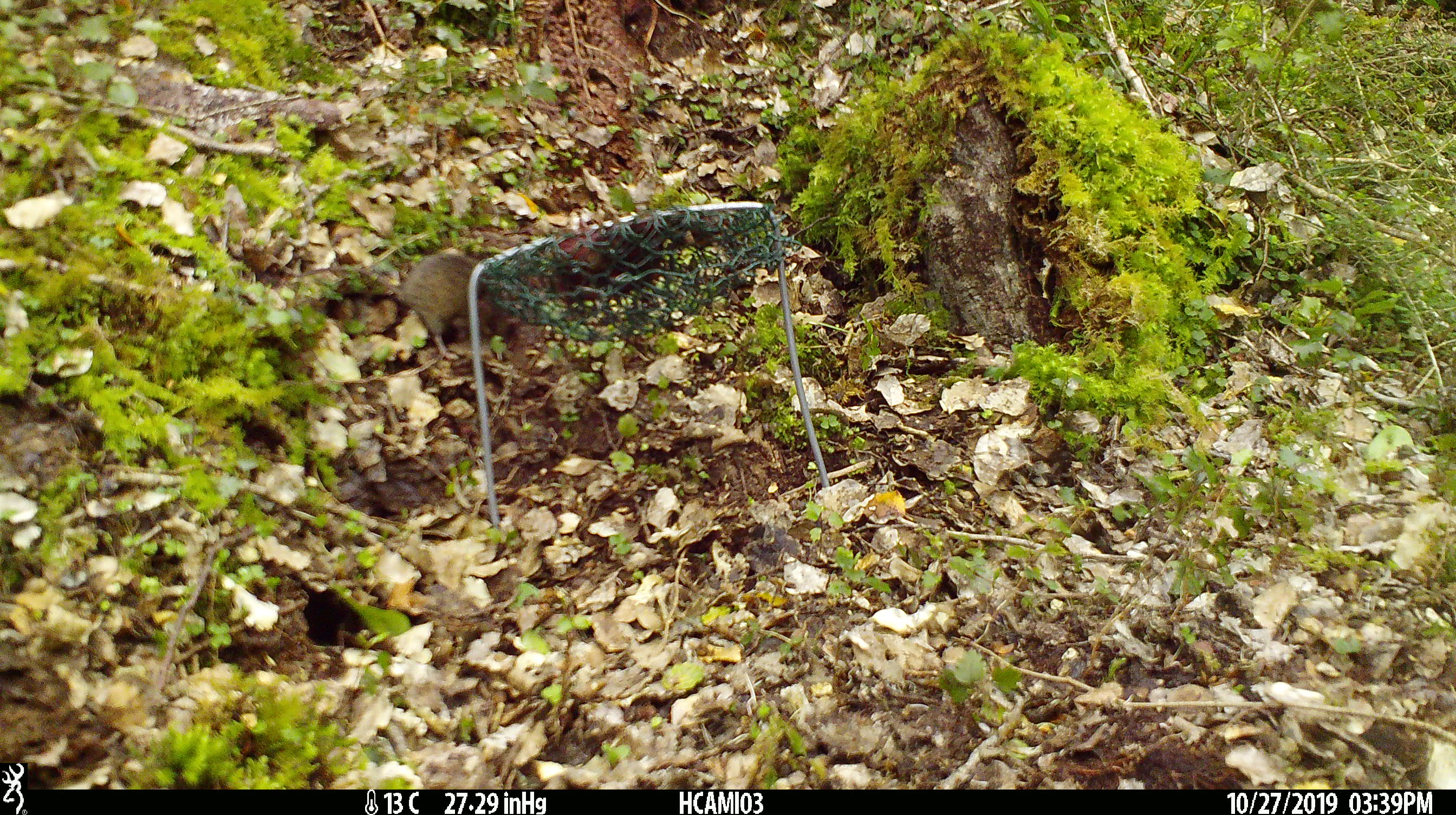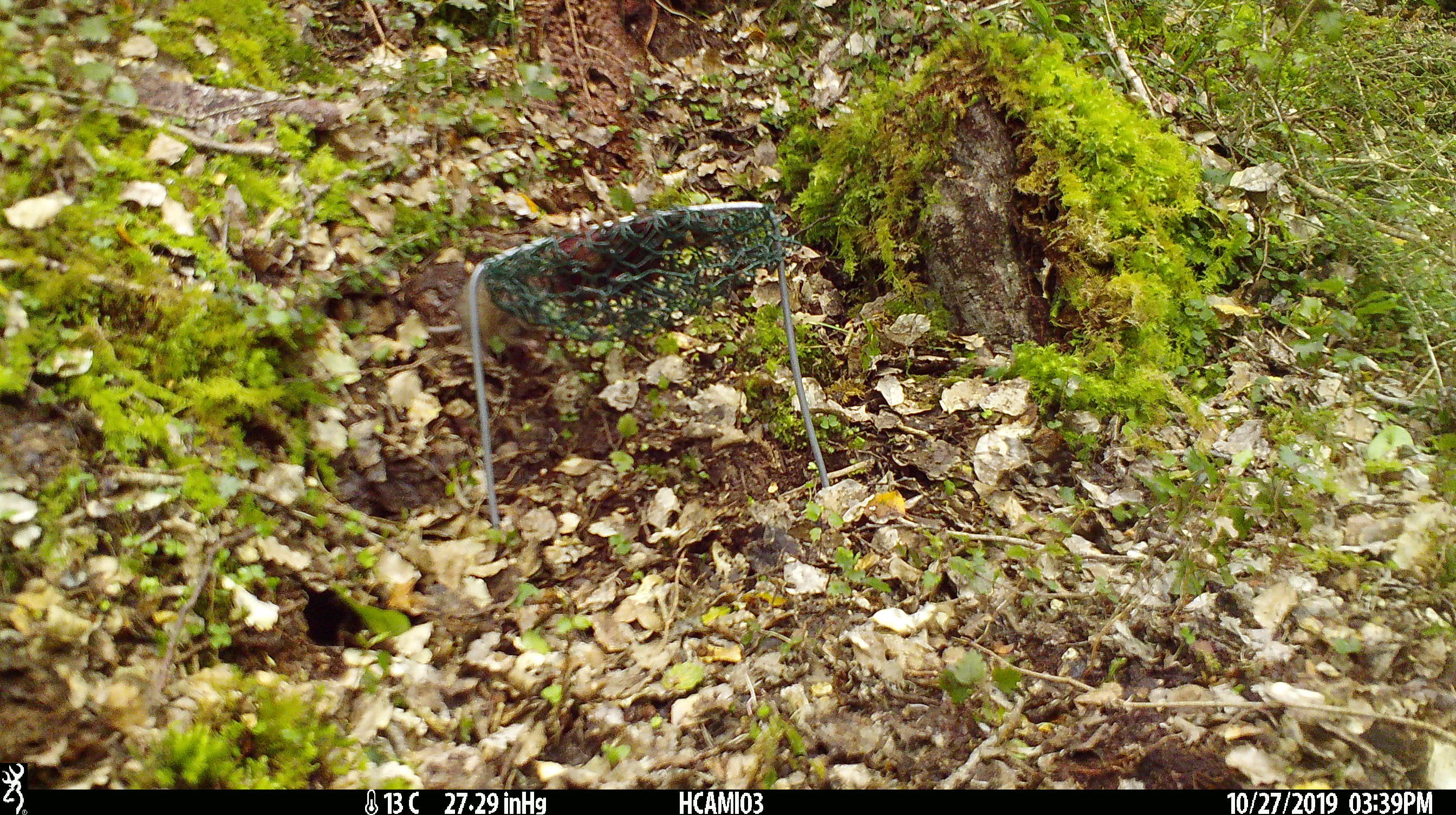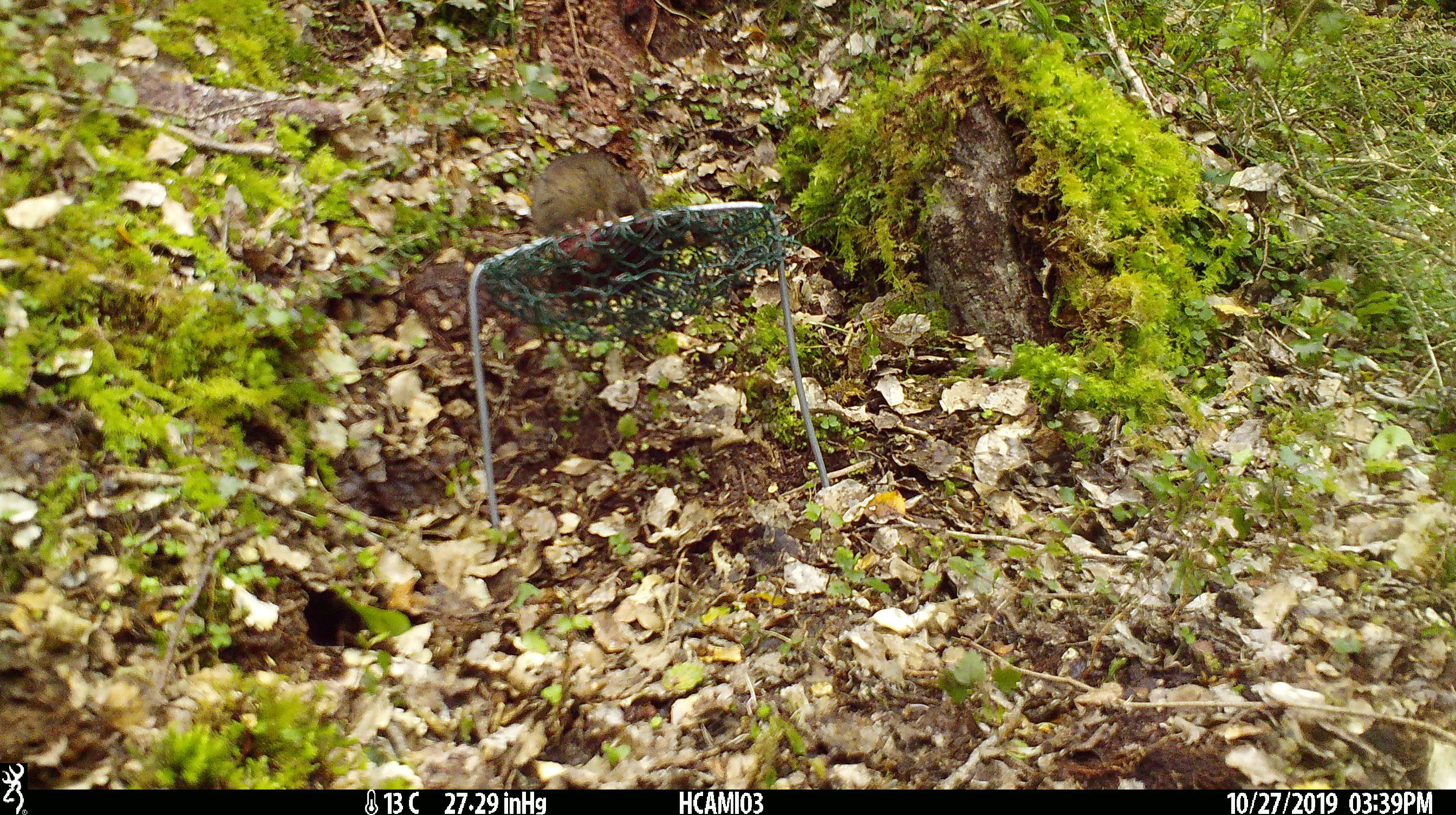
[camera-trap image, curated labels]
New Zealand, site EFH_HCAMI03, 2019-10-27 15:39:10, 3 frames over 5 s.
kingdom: Animalia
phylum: Chordata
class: Mammalia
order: Rodentia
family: Muridae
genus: Mus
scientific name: Mus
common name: mouse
Mouse (Mus).